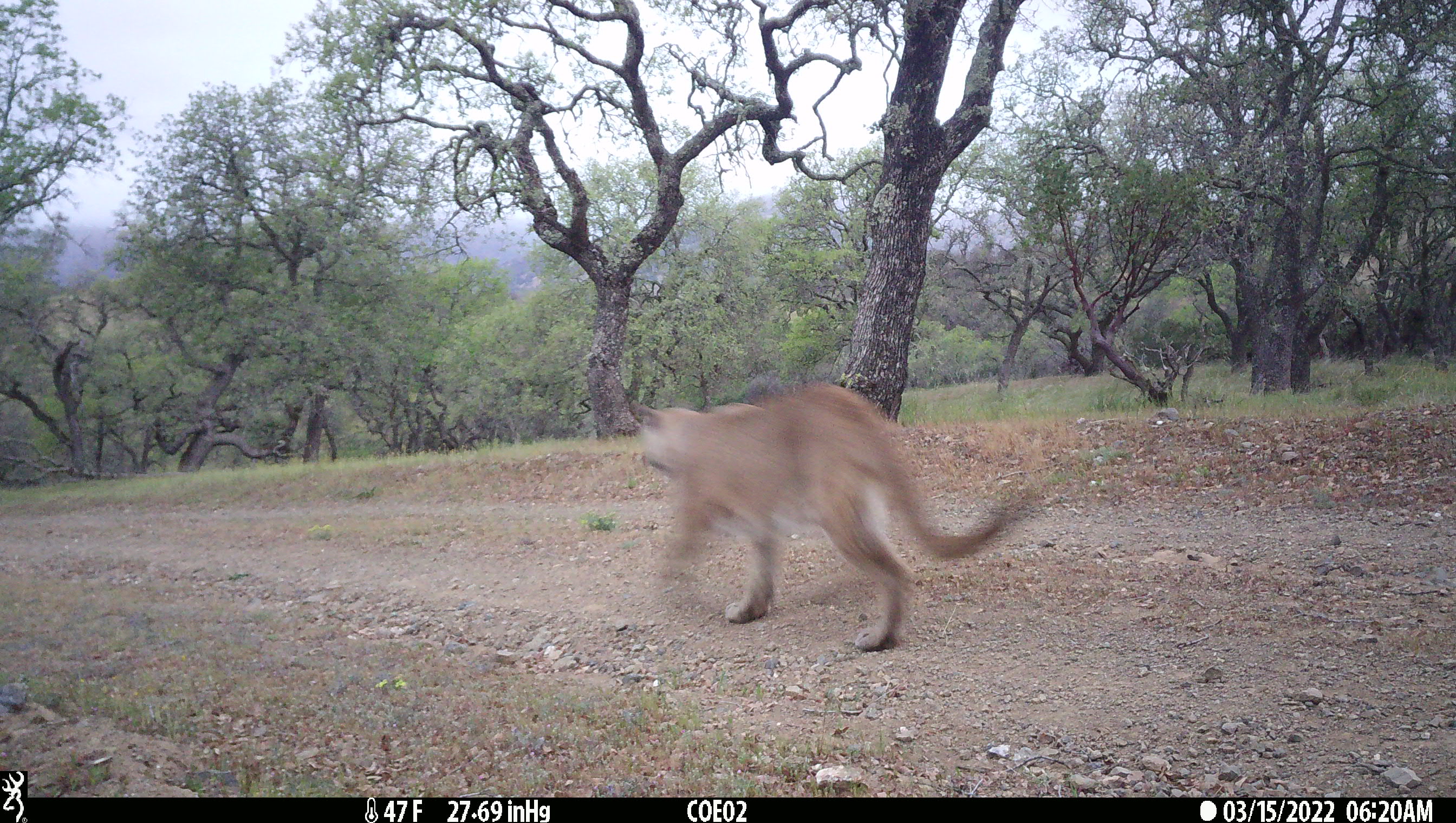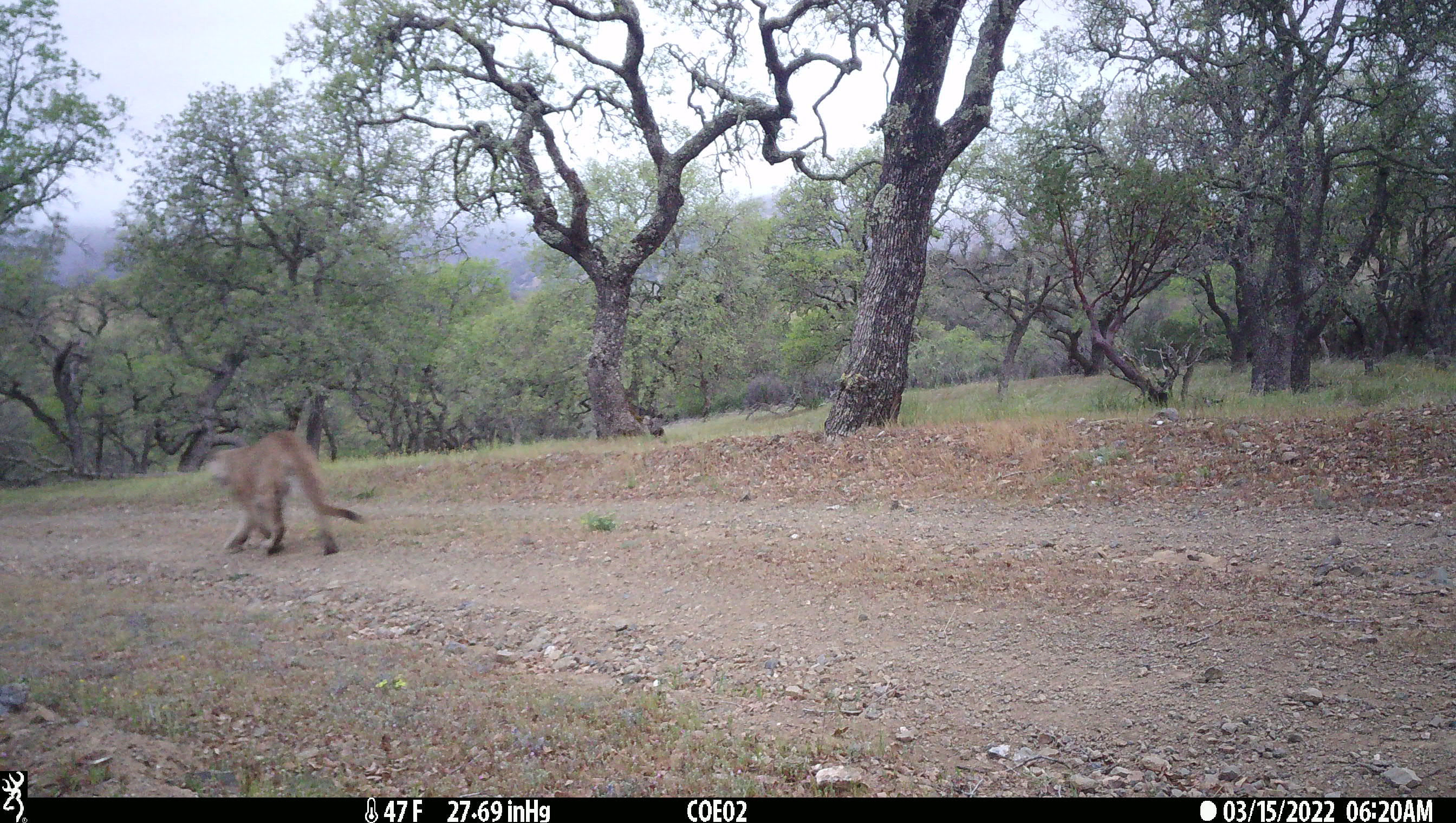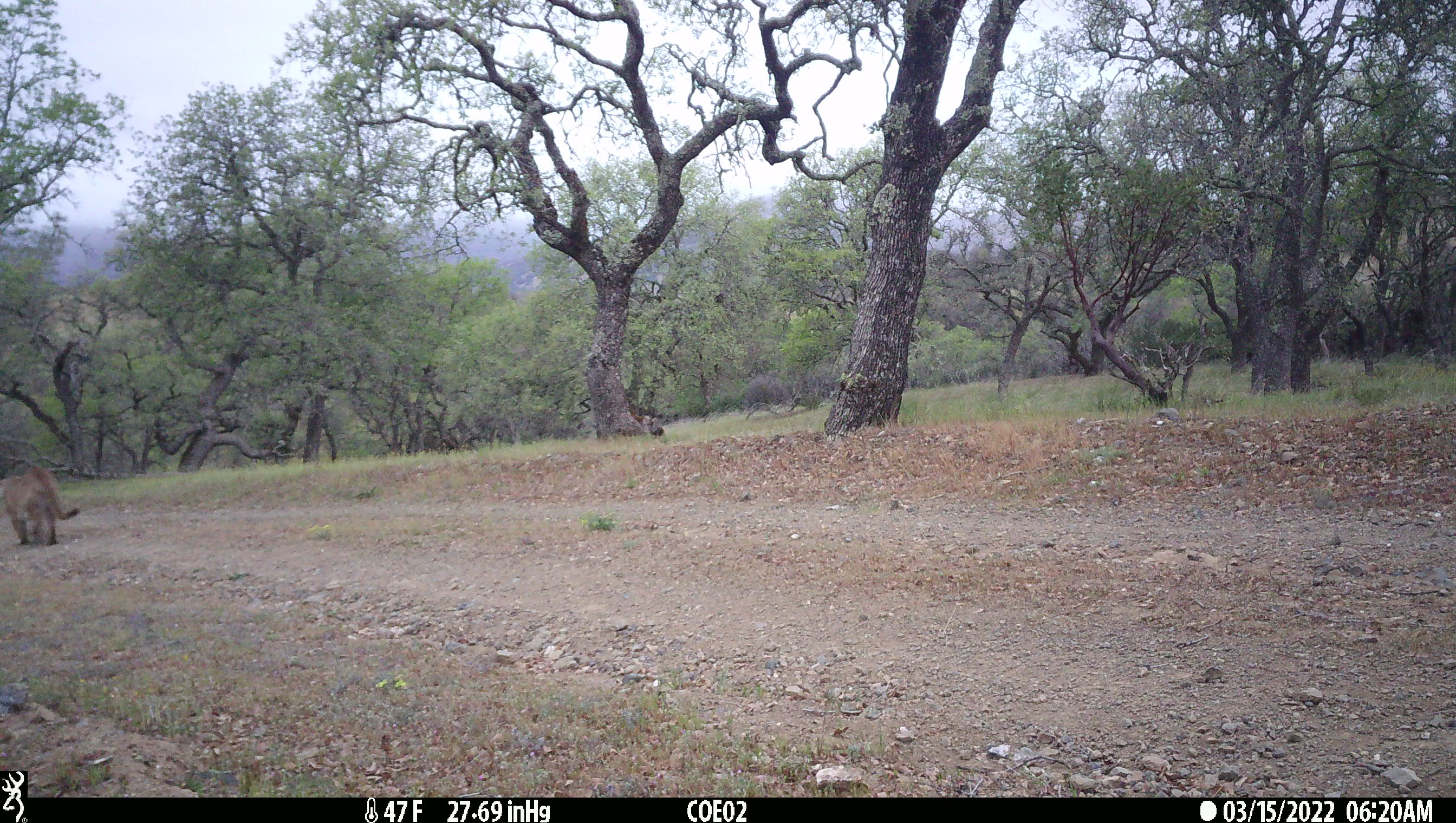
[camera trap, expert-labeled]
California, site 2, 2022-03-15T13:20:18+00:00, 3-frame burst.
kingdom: Animalia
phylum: Chordata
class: Mammalia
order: Carnivora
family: Felidae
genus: Puma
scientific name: Puma concolor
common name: puma